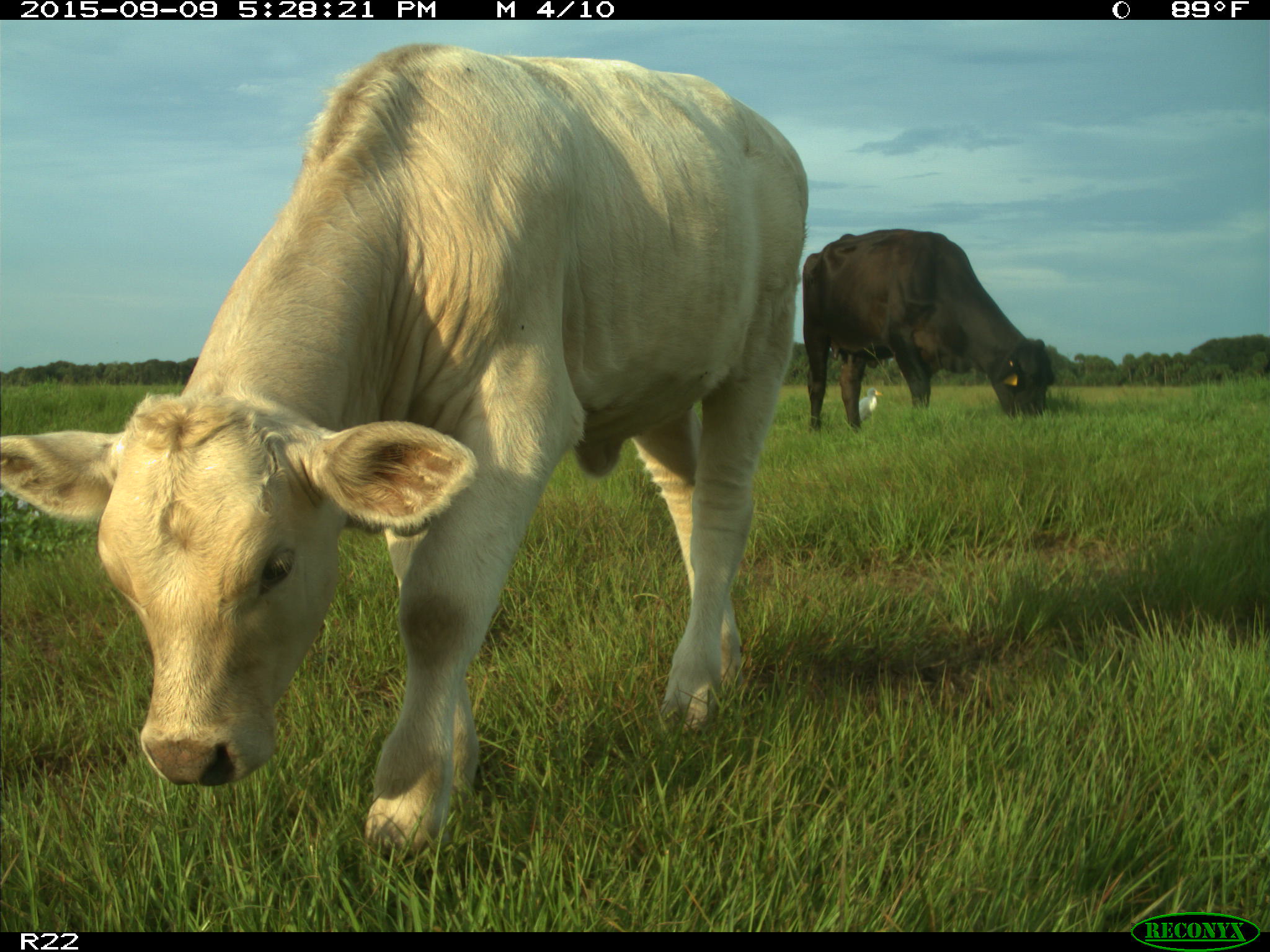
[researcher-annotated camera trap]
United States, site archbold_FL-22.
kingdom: Animalia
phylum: Chordata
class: Mammalia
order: Artiodactyla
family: Bovidae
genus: Bos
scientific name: Bos taurus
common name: domestic cow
Bos taurus (domestic cow).